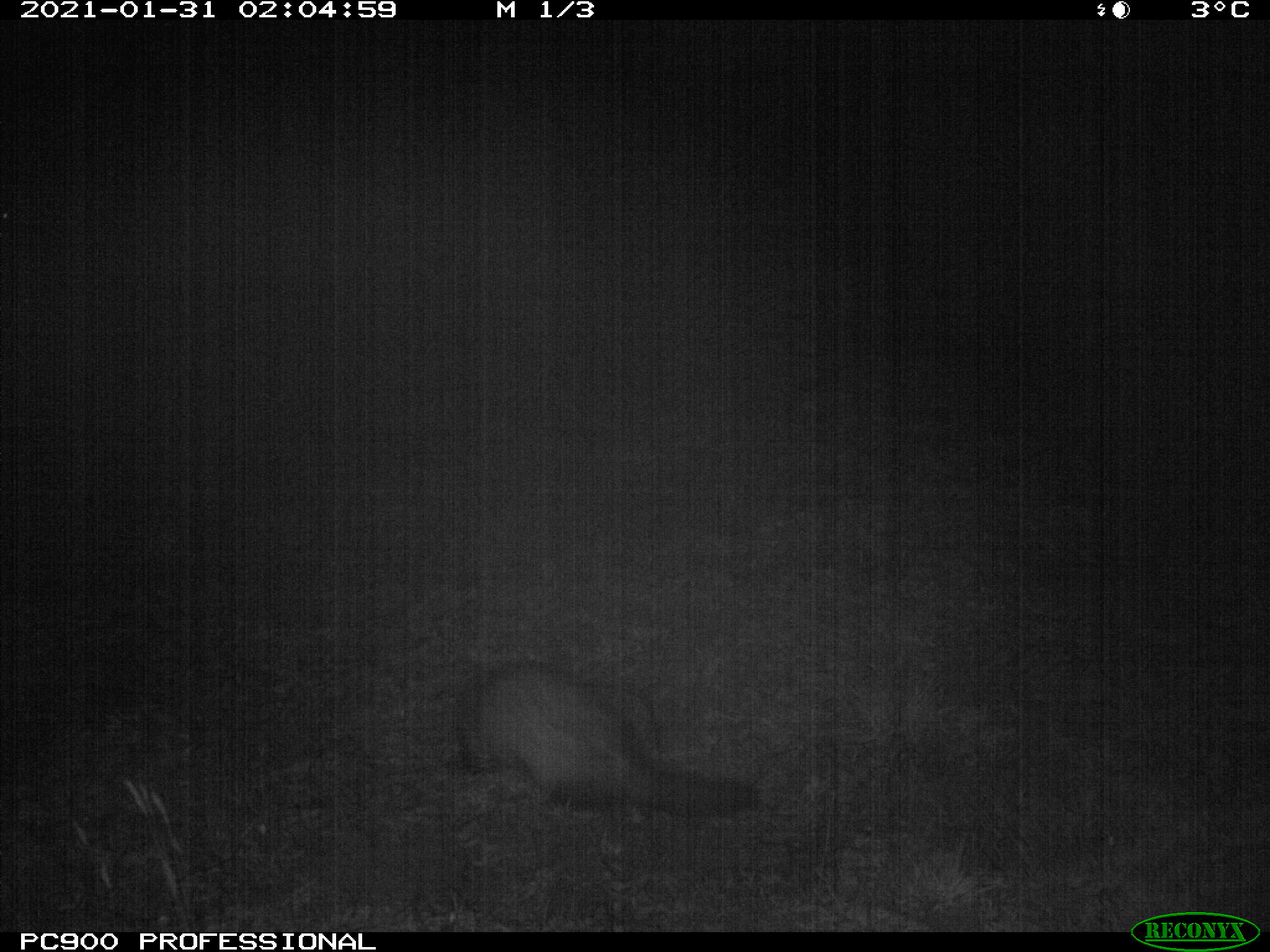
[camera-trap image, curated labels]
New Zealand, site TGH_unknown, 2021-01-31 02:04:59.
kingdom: Animalia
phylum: Chordata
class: Mammalia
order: Carnivora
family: Mustelidae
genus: Mustela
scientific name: Mustela furo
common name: ferret